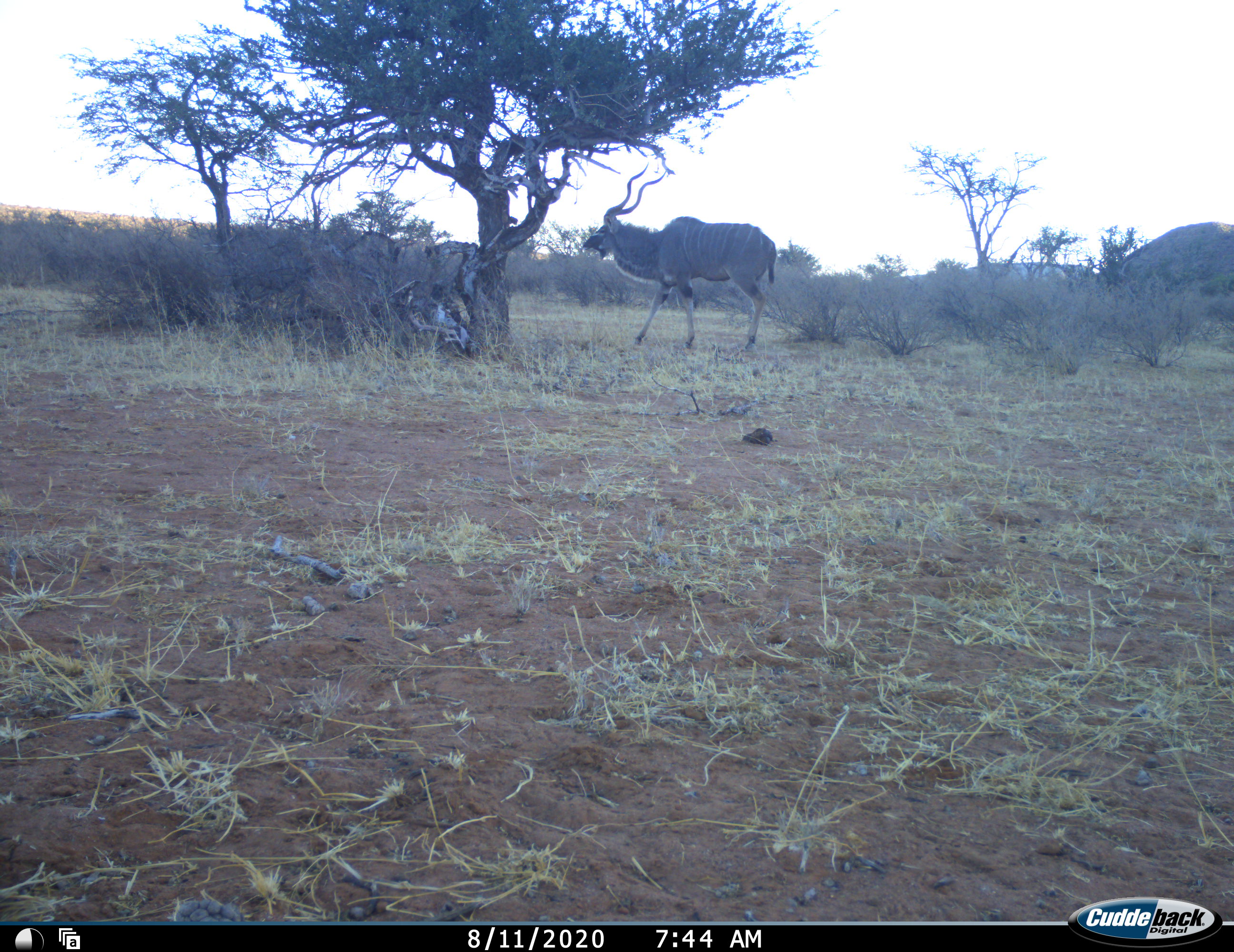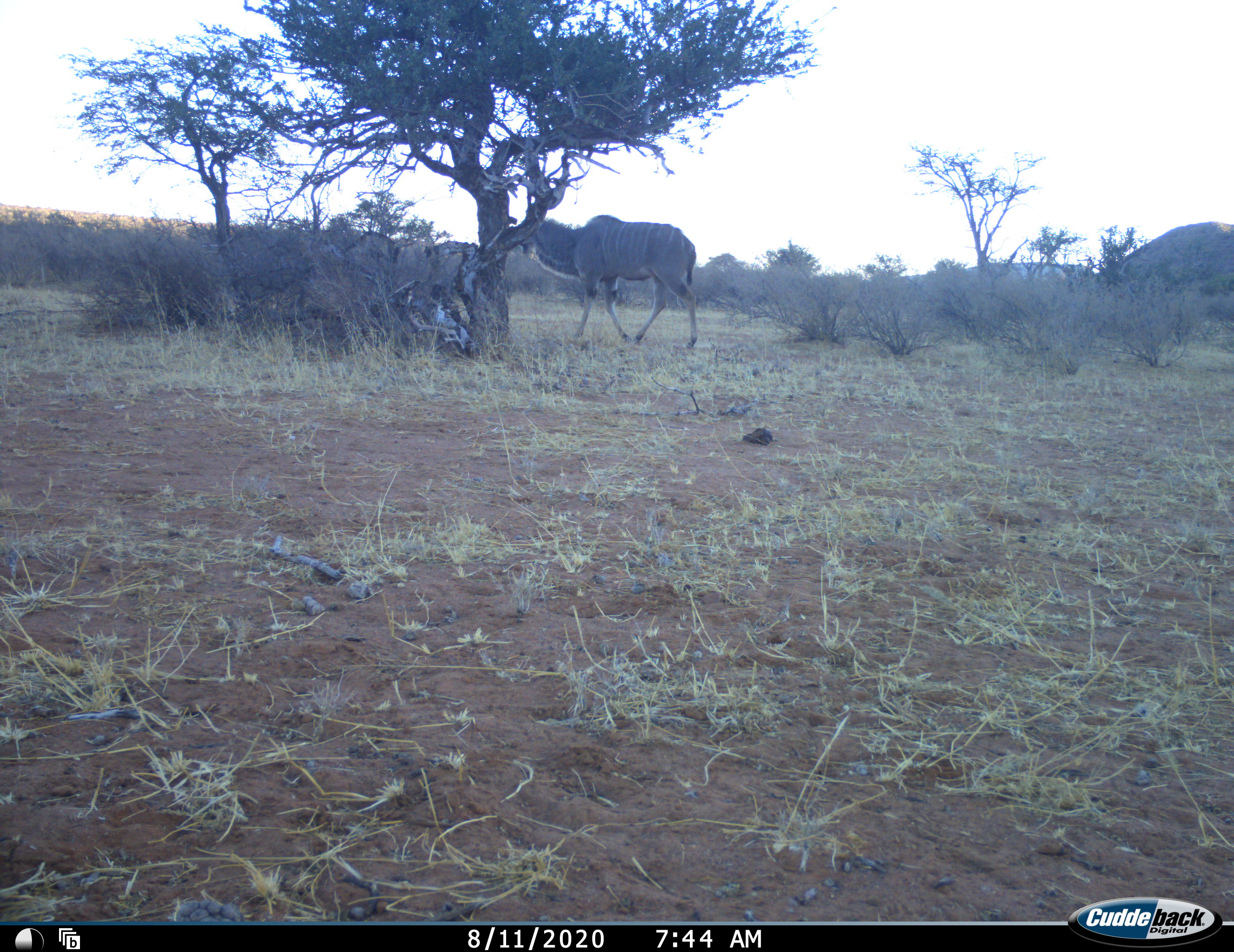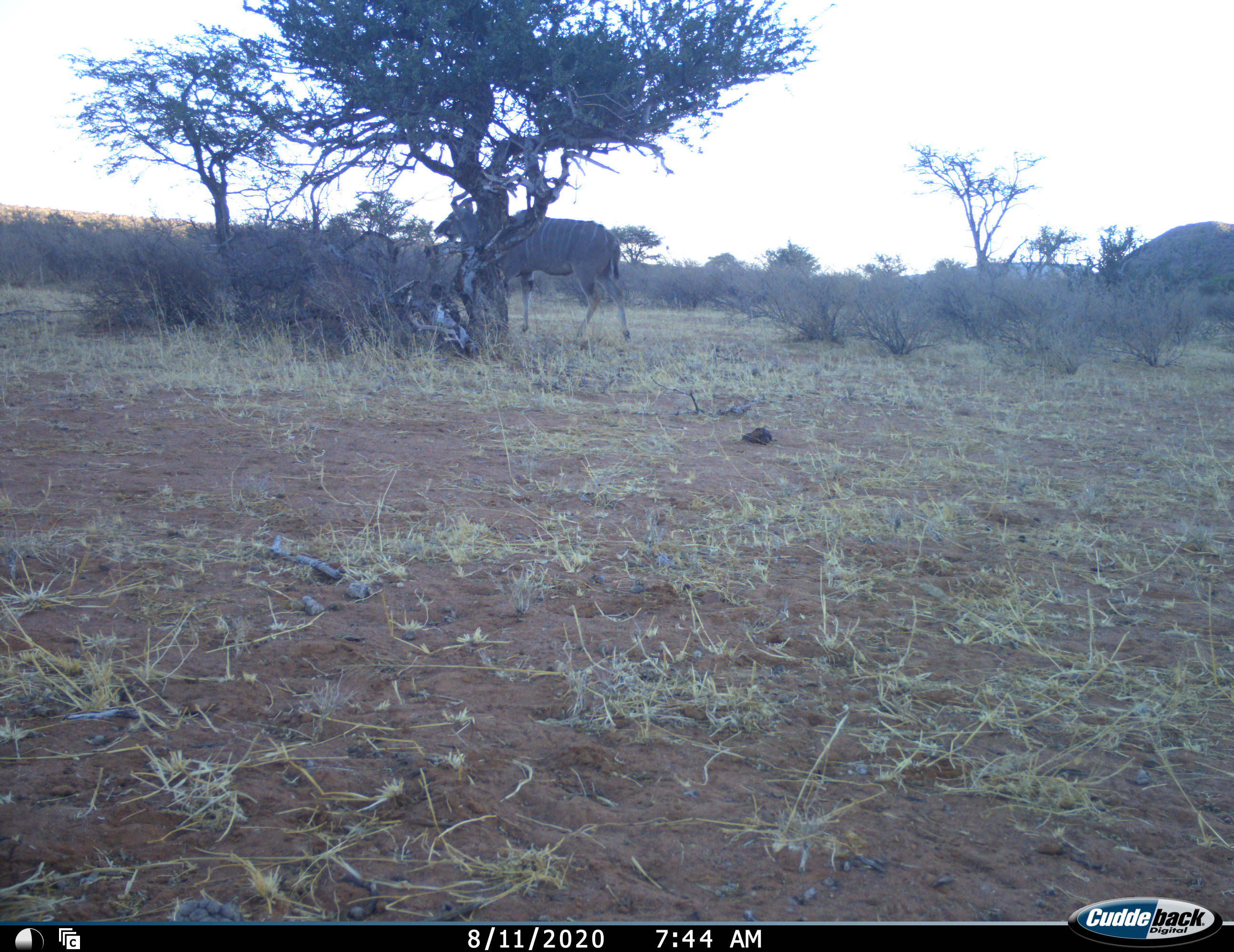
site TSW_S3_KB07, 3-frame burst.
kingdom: Animalia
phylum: Chordata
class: Mammalia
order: Artiodactyla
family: Bovidae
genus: Tragelaphus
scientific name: Tragelaphus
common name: kudu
Kudu (Tragelaphus), count 1. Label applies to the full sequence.